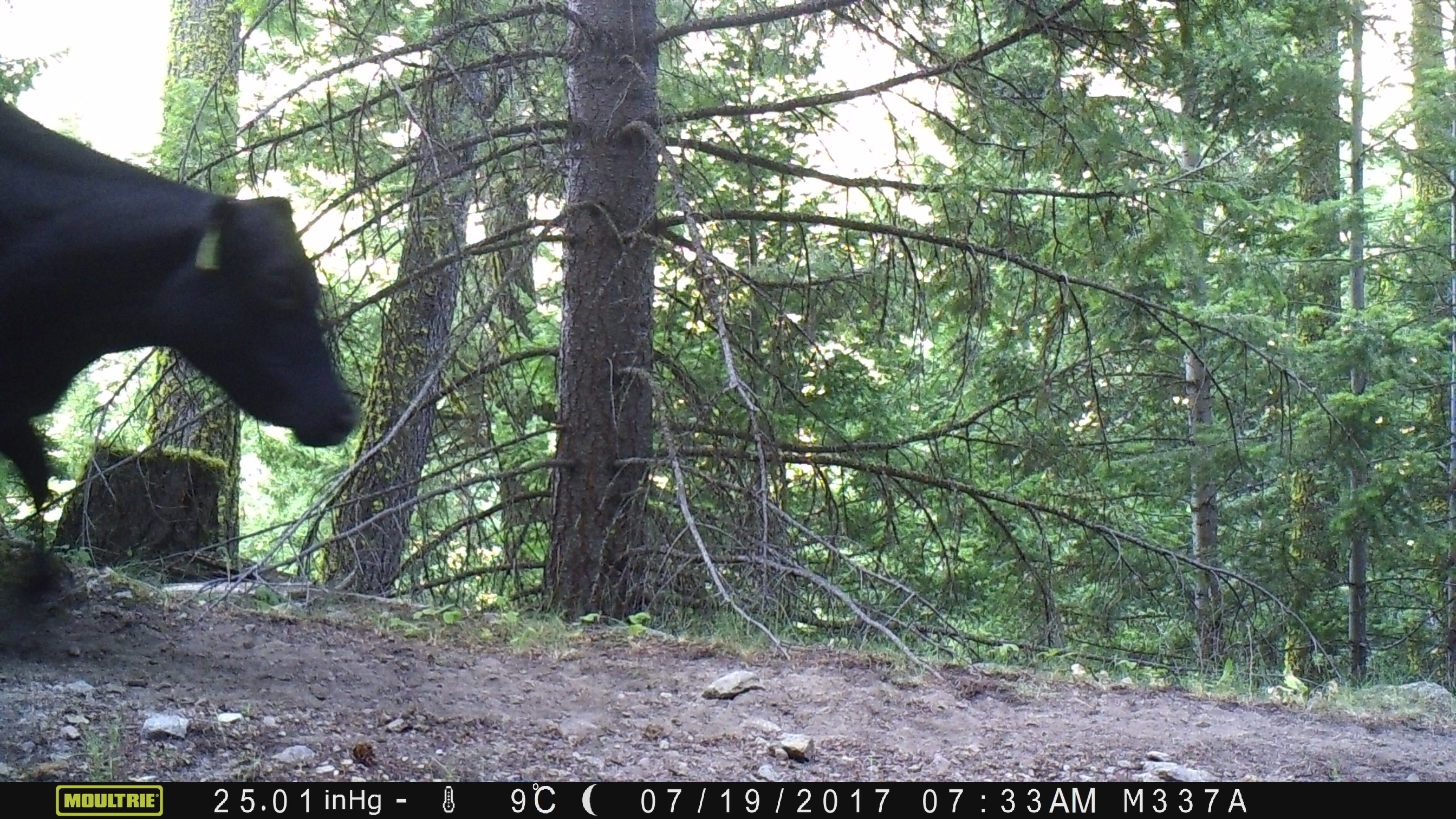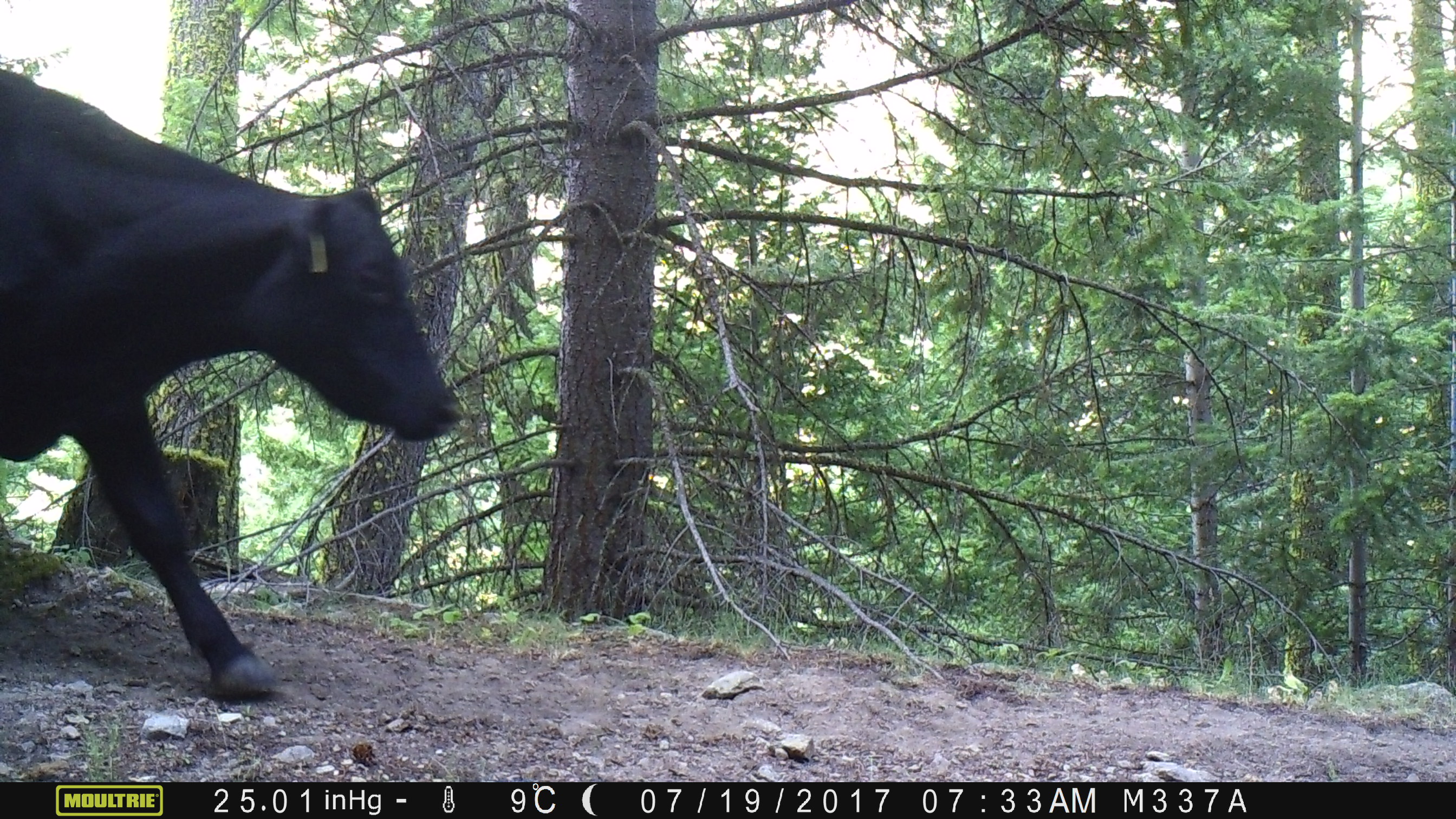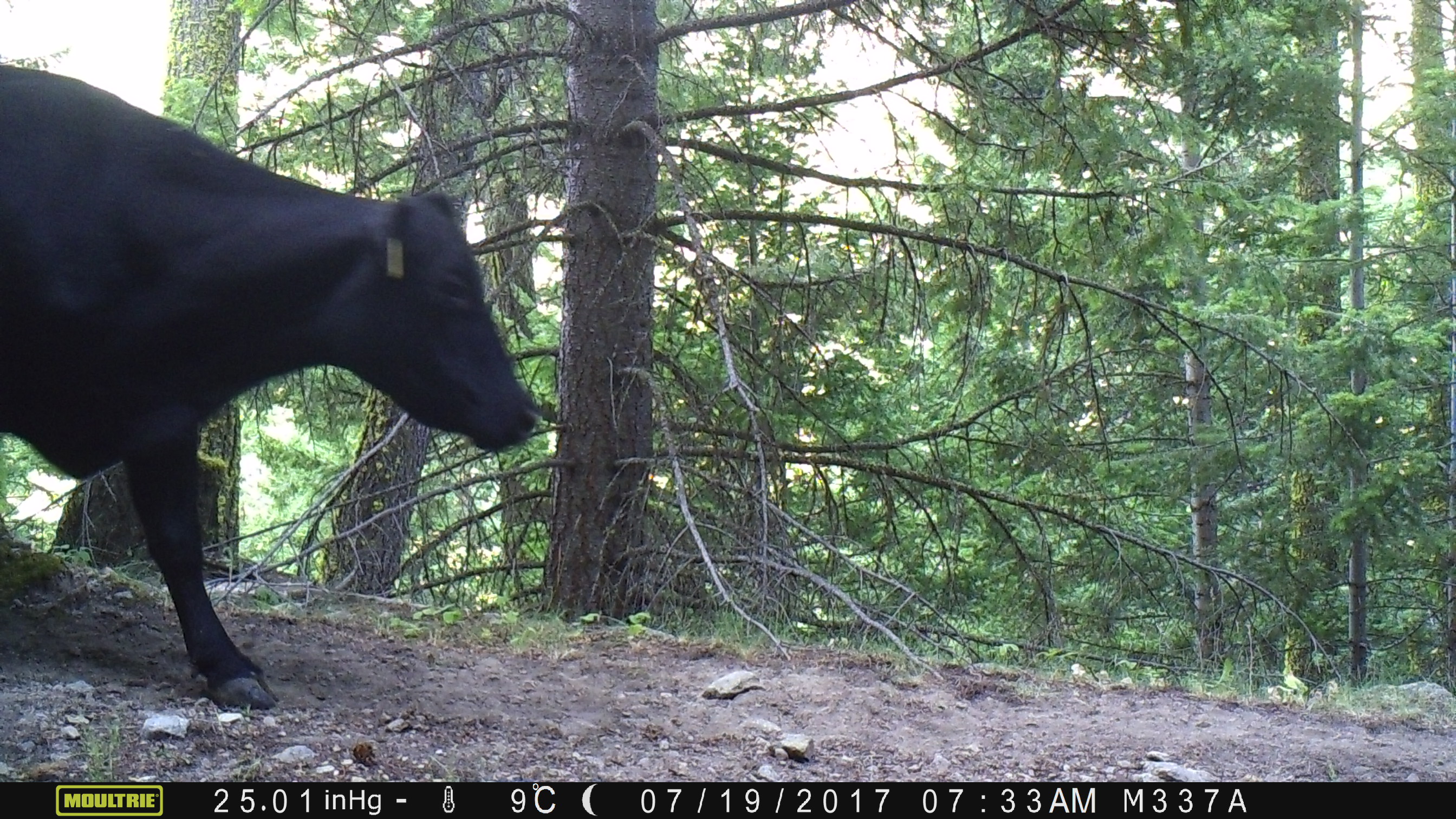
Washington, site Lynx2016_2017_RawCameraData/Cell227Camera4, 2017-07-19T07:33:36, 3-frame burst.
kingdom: Animalia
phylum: Chordata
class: Mammalia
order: Artiodactyla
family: Bovidae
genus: Bos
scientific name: Bos taurus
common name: domestic cattle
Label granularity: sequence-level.